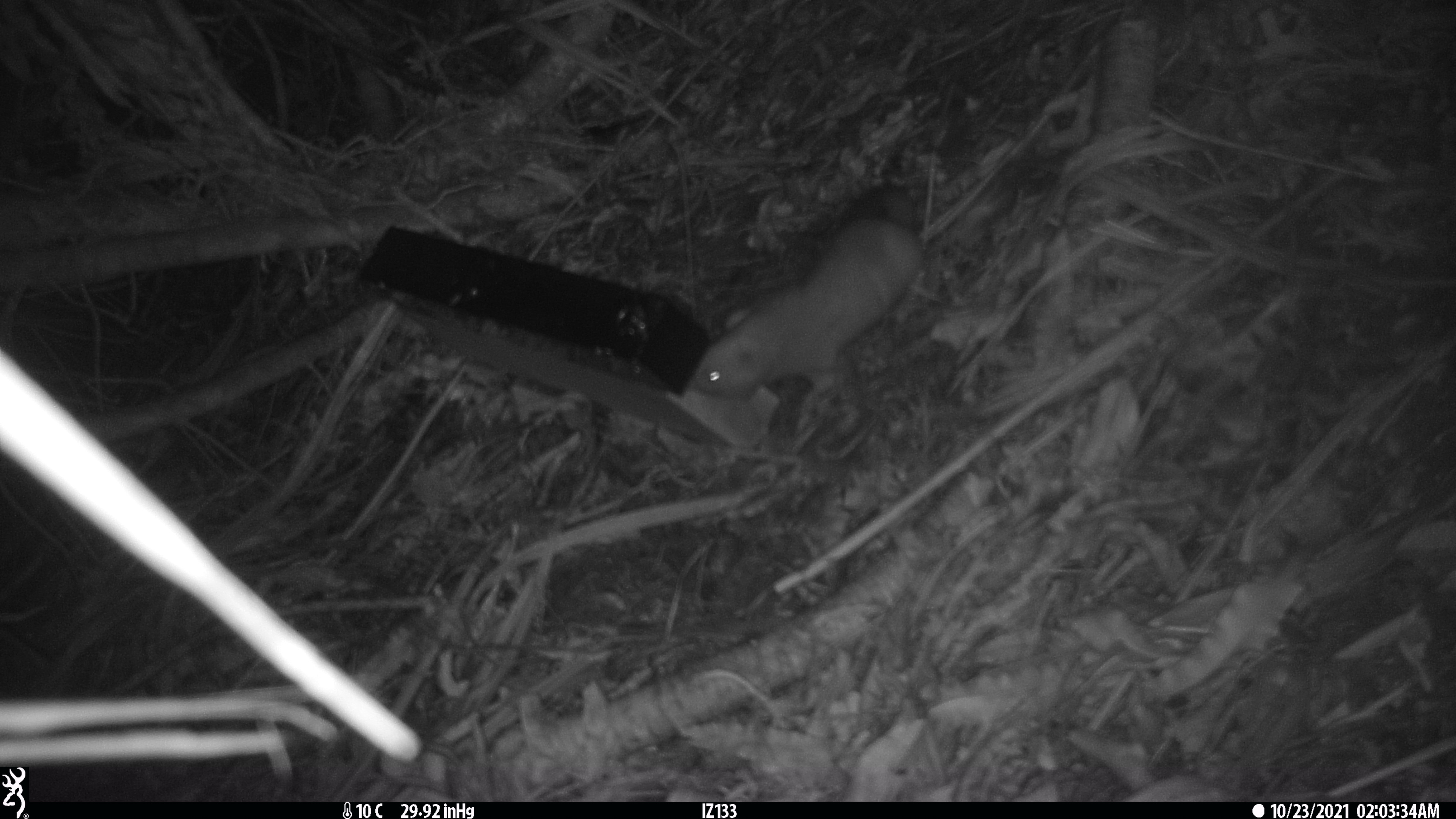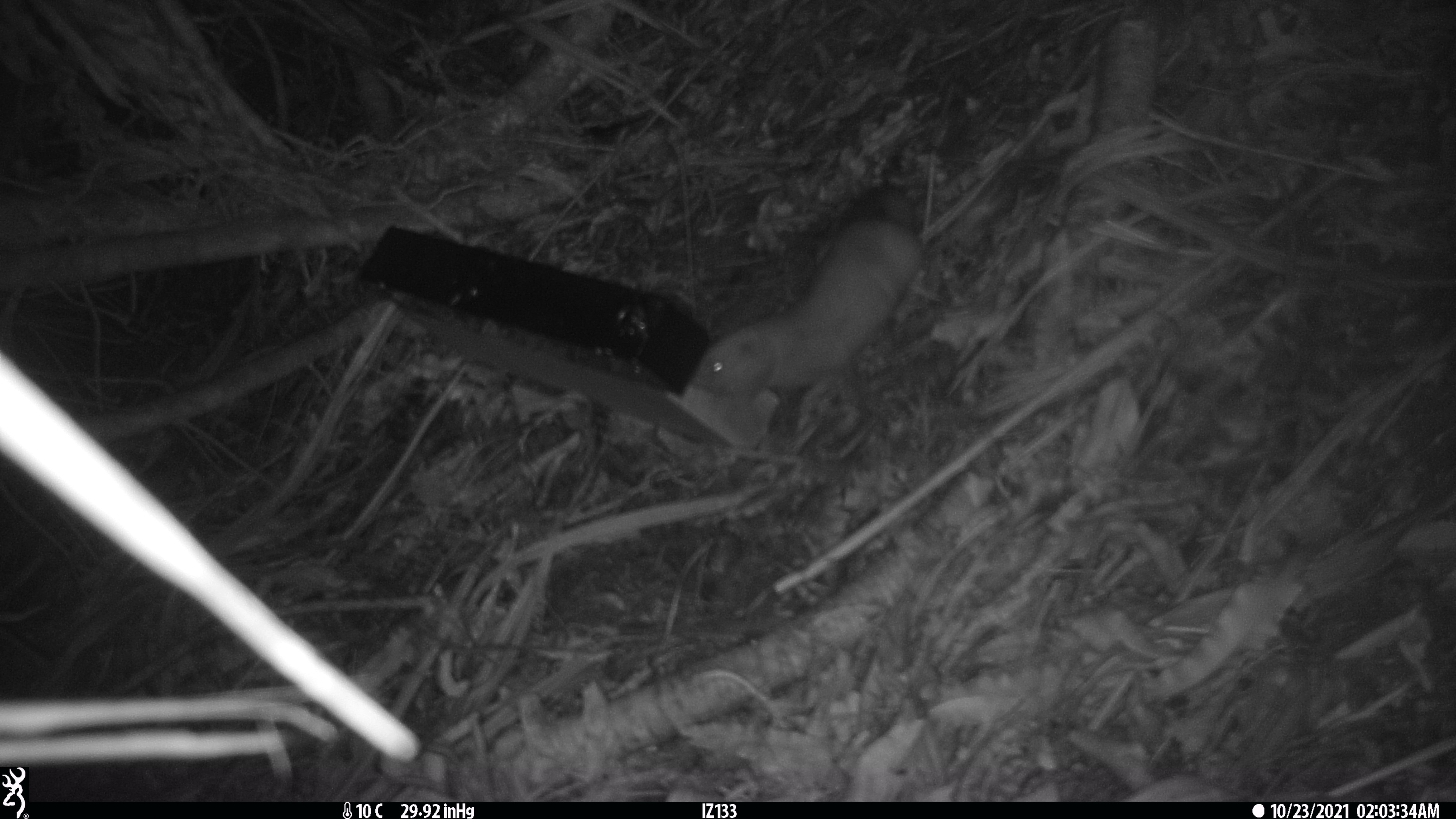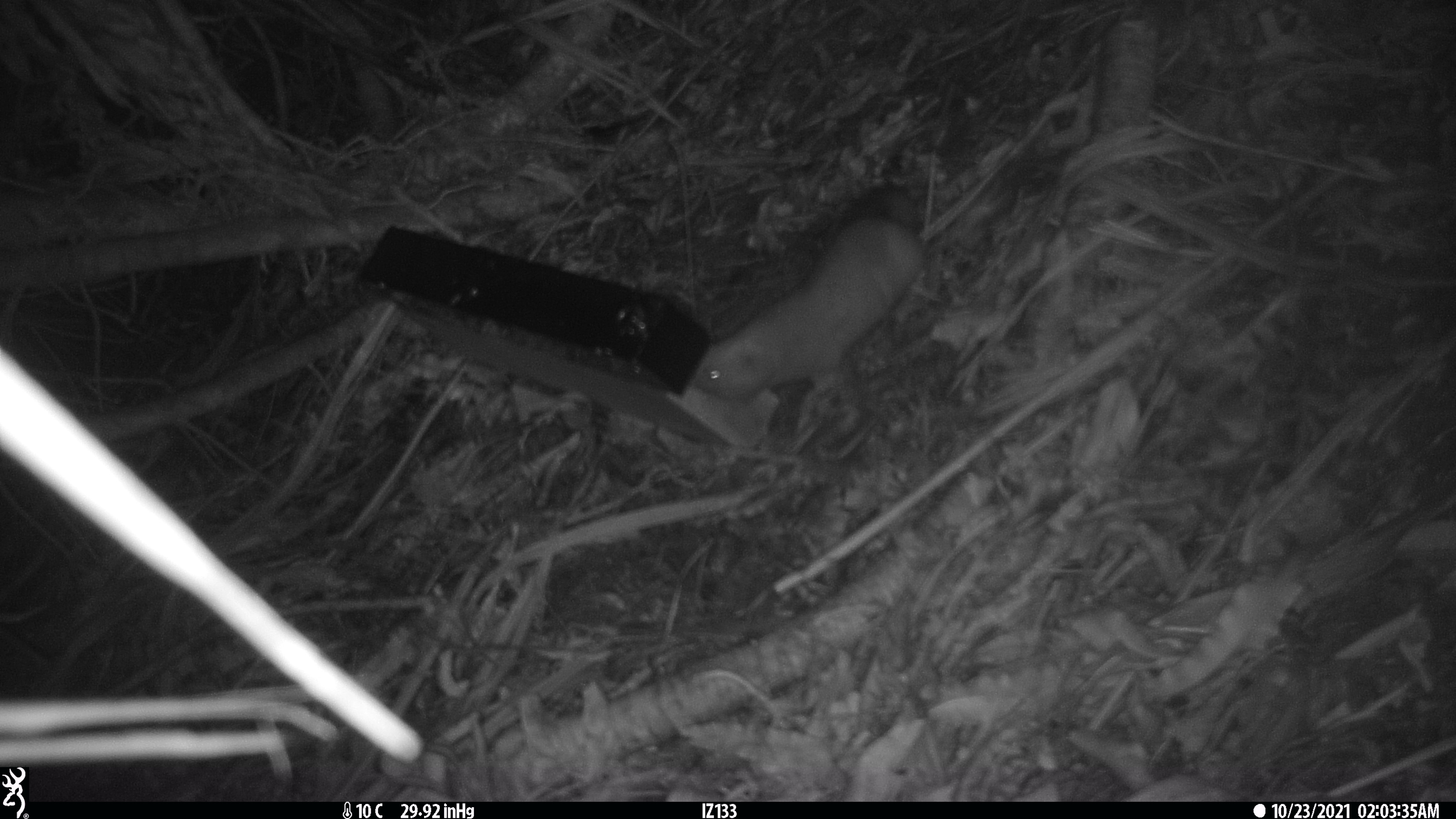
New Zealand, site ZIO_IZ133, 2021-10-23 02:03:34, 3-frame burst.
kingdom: Animalia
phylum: Chordata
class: Mammalia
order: Carnivora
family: Mustelidae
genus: Mustela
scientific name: Mustela erminea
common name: stoat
Stoat (Mustela erminea).